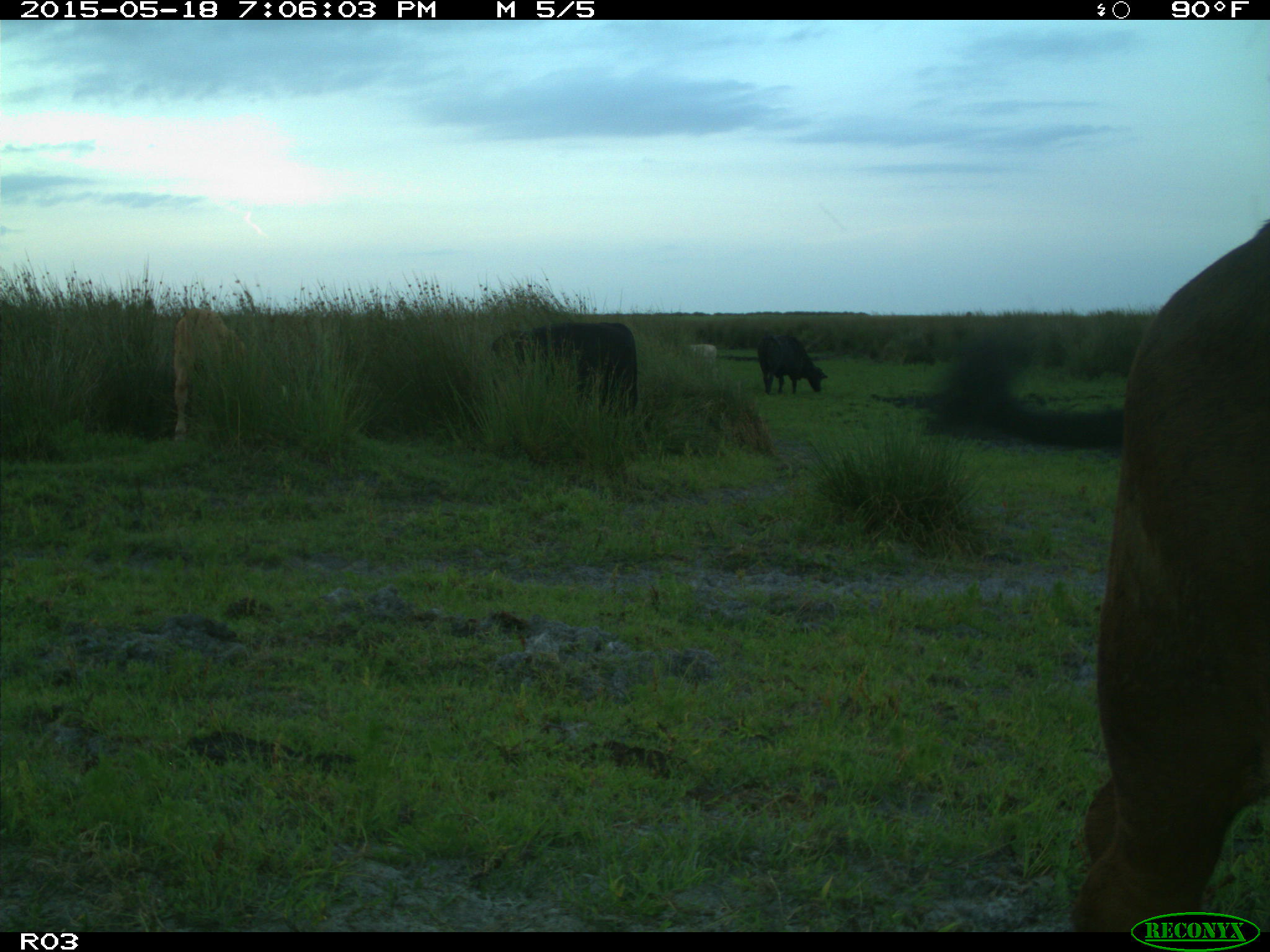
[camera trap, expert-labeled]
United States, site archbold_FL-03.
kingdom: Animalia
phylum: Chordata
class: Mammalia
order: Artiodactyla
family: Bovidae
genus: Bos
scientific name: Bos taurus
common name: domestic cow